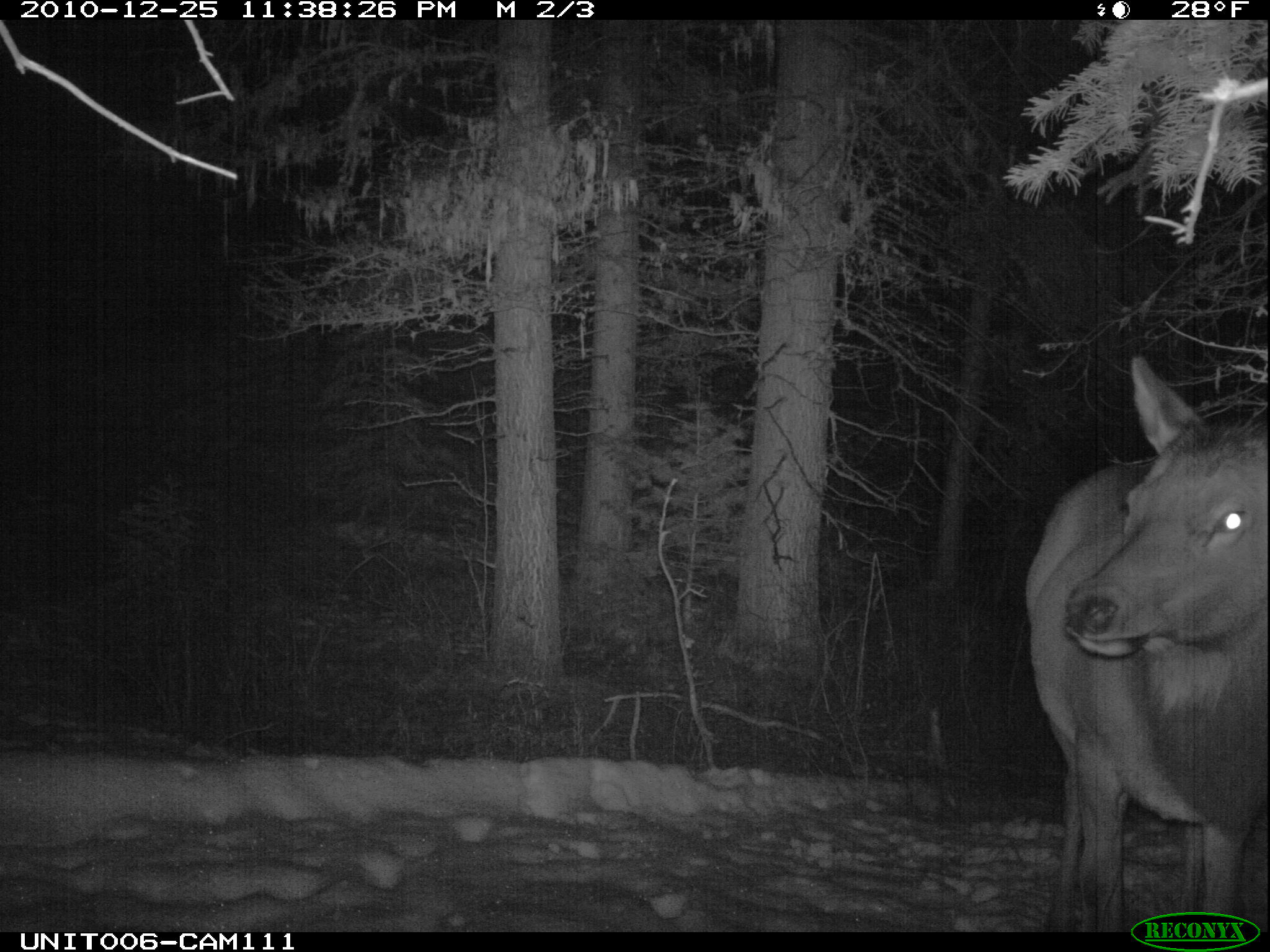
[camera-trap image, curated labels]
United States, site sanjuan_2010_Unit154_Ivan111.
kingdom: Animalia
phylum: Chordata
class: Mammalia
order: Artiodactyla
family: Cervidae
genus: Cervus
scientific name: Cervus elaphus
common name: red deer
Cervus elaphus (red deer).